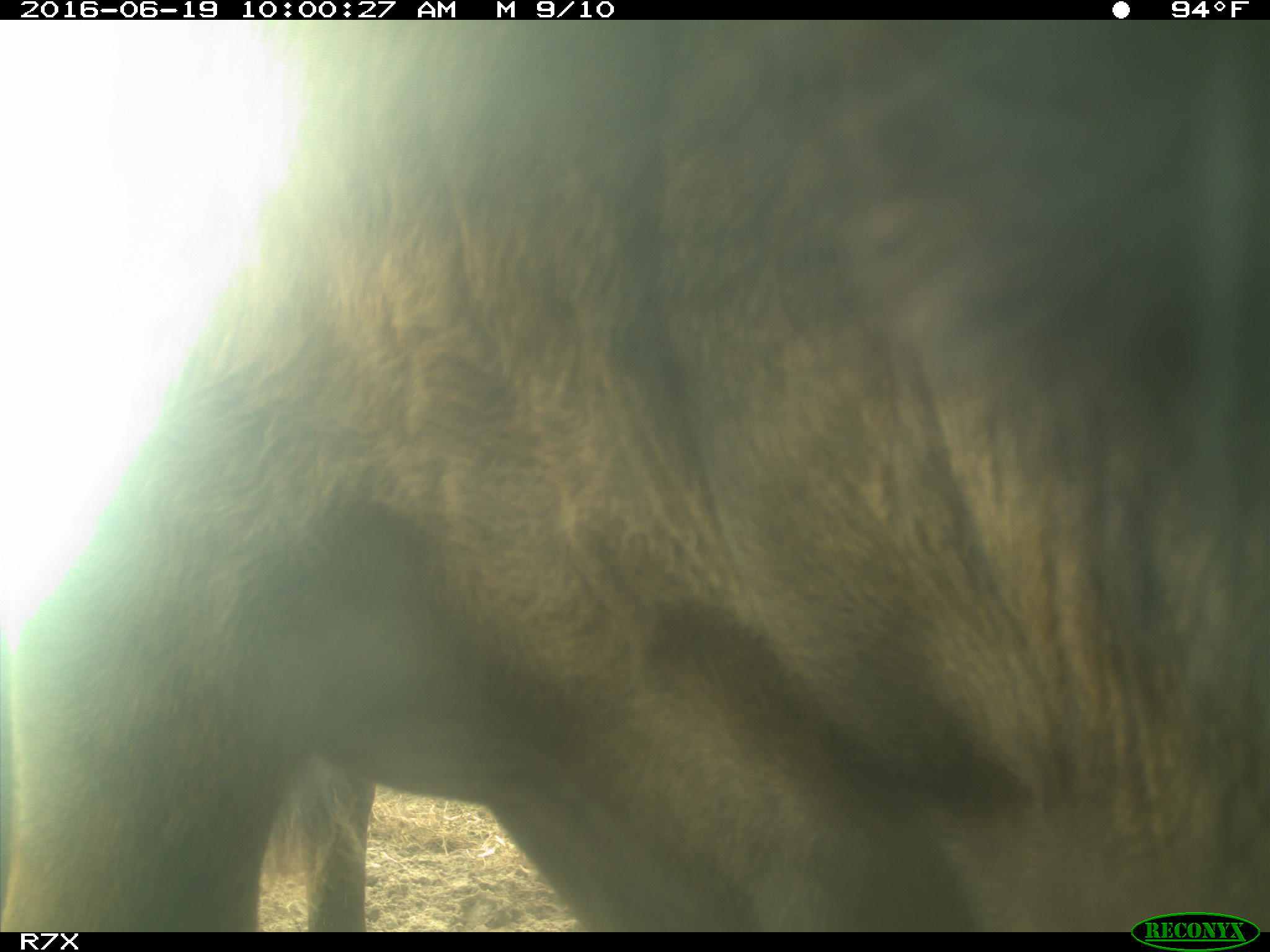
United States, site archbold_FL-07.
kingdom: Animalia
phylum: Chordata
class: Mammalia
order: Artiodactyla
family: Bovidae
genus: Bos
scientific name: Bos taurus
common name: domestic cow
Bos taurus (domestic cow).